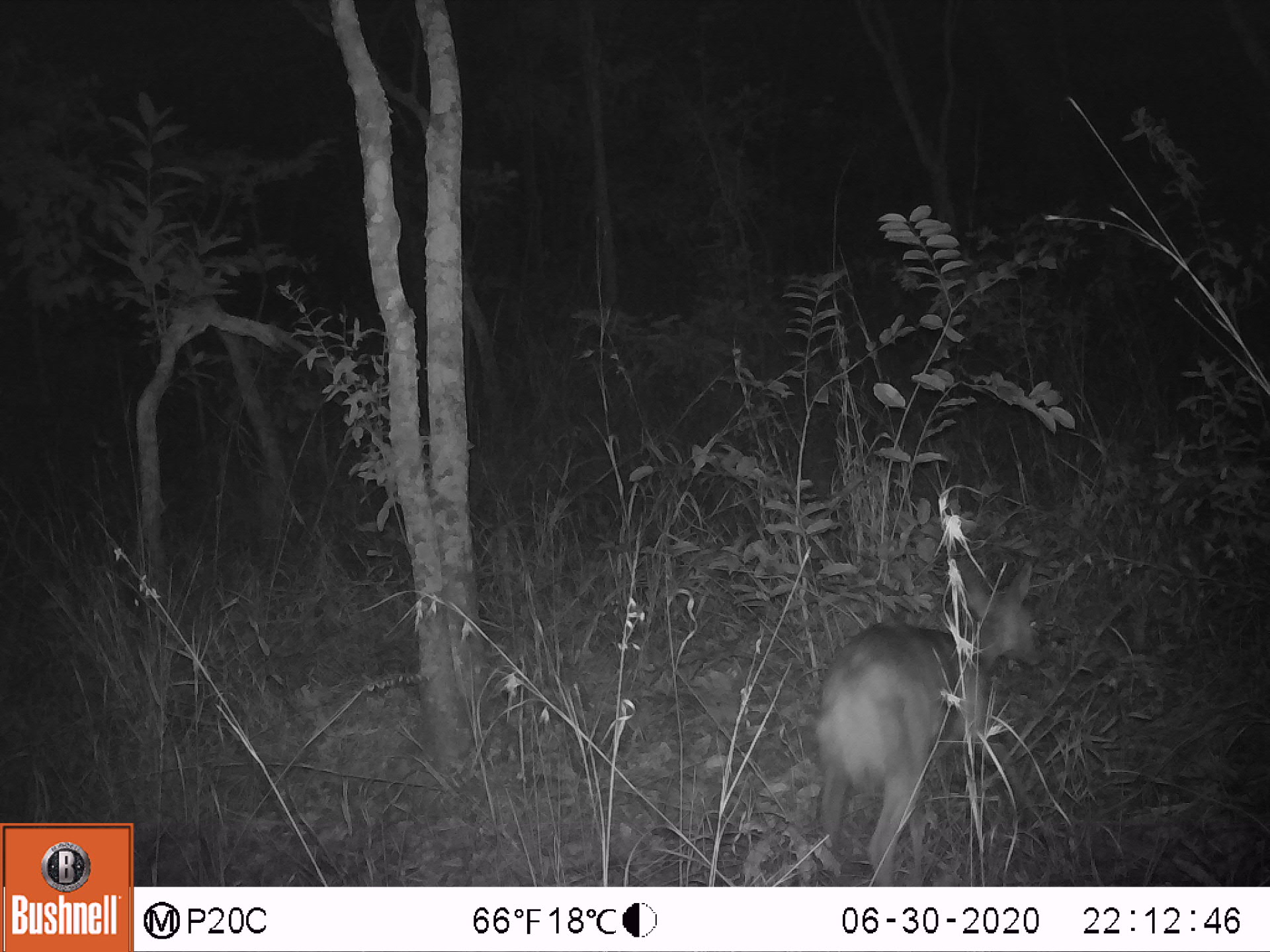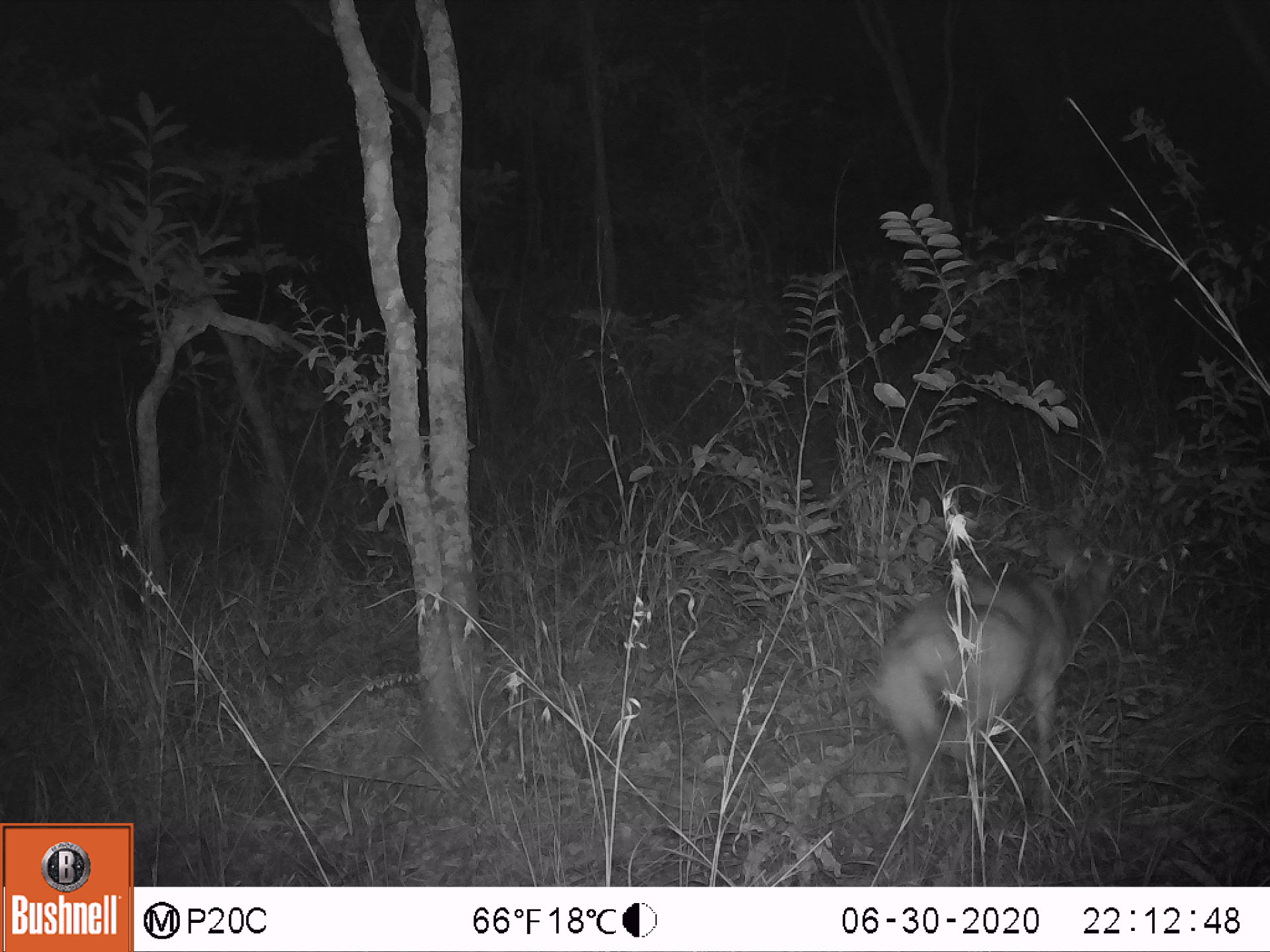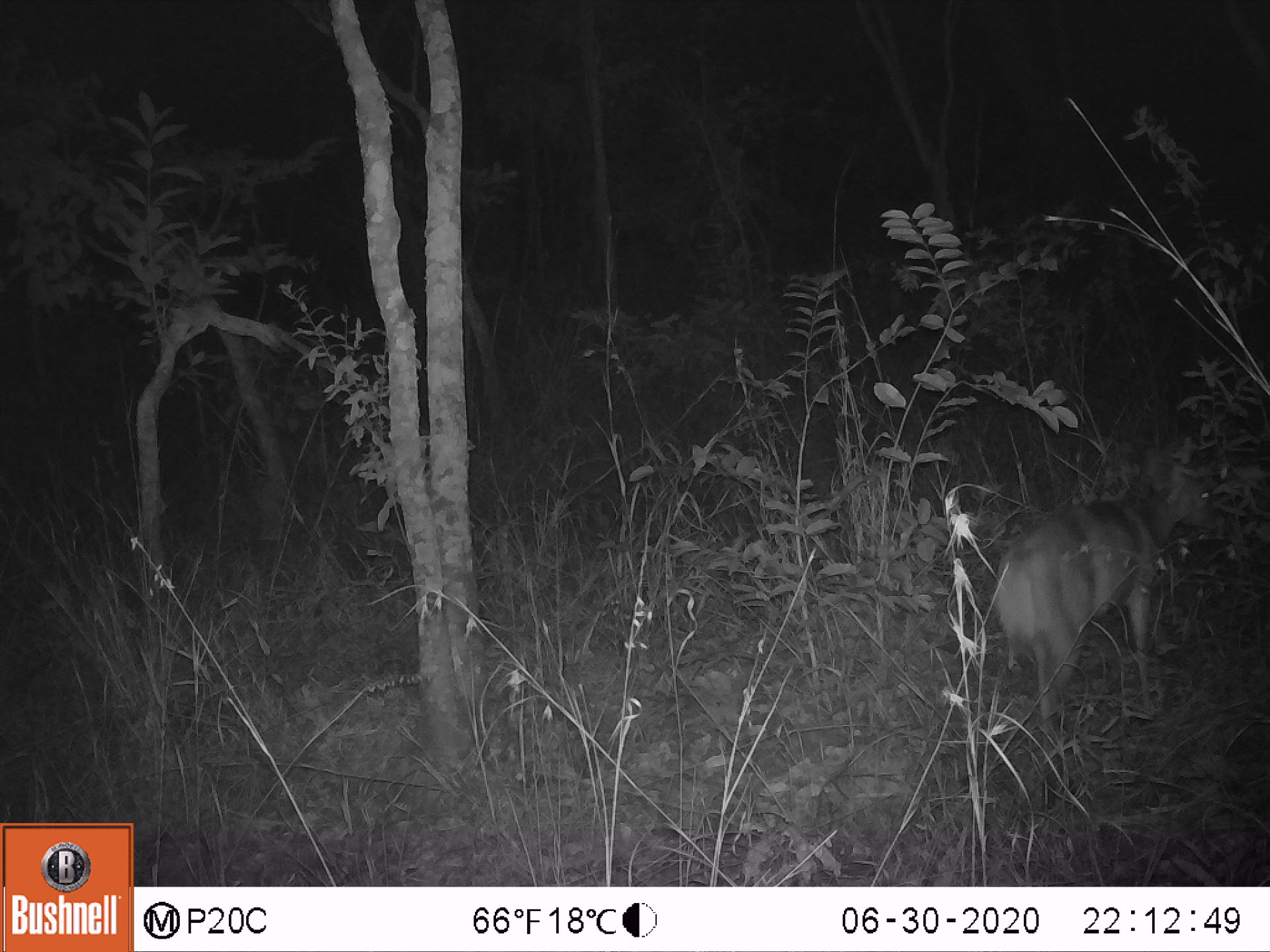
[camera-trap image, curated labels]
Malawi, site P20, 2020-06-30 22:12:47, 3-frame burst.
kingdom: Animalia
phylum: Chordata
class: Mammalia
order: Artiodactyla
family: Bovidae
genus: Tragelaphus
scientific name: Tragelaphus sylvaticus sylvaticus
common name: cape bushbuck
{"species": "cape bushbuck (Tragelaphus sylvaticus sylvaticus)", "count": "1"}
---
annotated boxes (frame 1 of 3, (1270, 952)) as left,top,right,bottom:
cape bushbuck: 806,551,1051,876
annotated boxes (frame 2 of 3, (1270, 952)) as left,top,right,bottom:
cape bushbuck: 876,514,1128,872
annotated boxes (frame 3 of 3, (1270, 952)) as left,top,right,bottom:
cape bushbuck: 994,437,1224,730